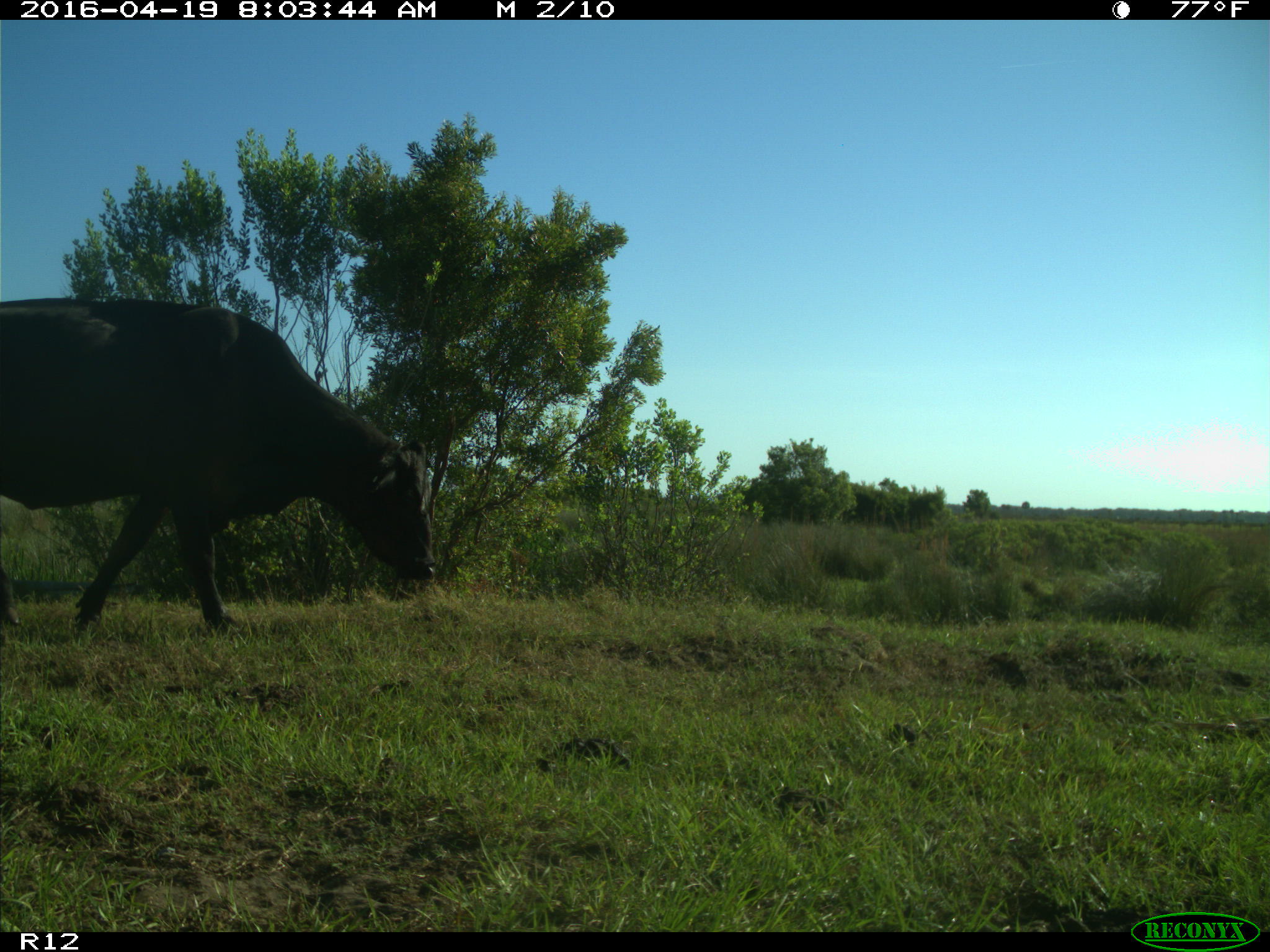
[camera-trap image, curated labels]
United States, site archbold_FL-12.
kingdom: Animalia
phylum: Chordata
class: Mammalia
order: Artiodactyla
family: Bovidae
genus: Bos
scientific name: Bos taurus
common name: domestic cow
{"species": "Bos taurus (domestic cow)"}